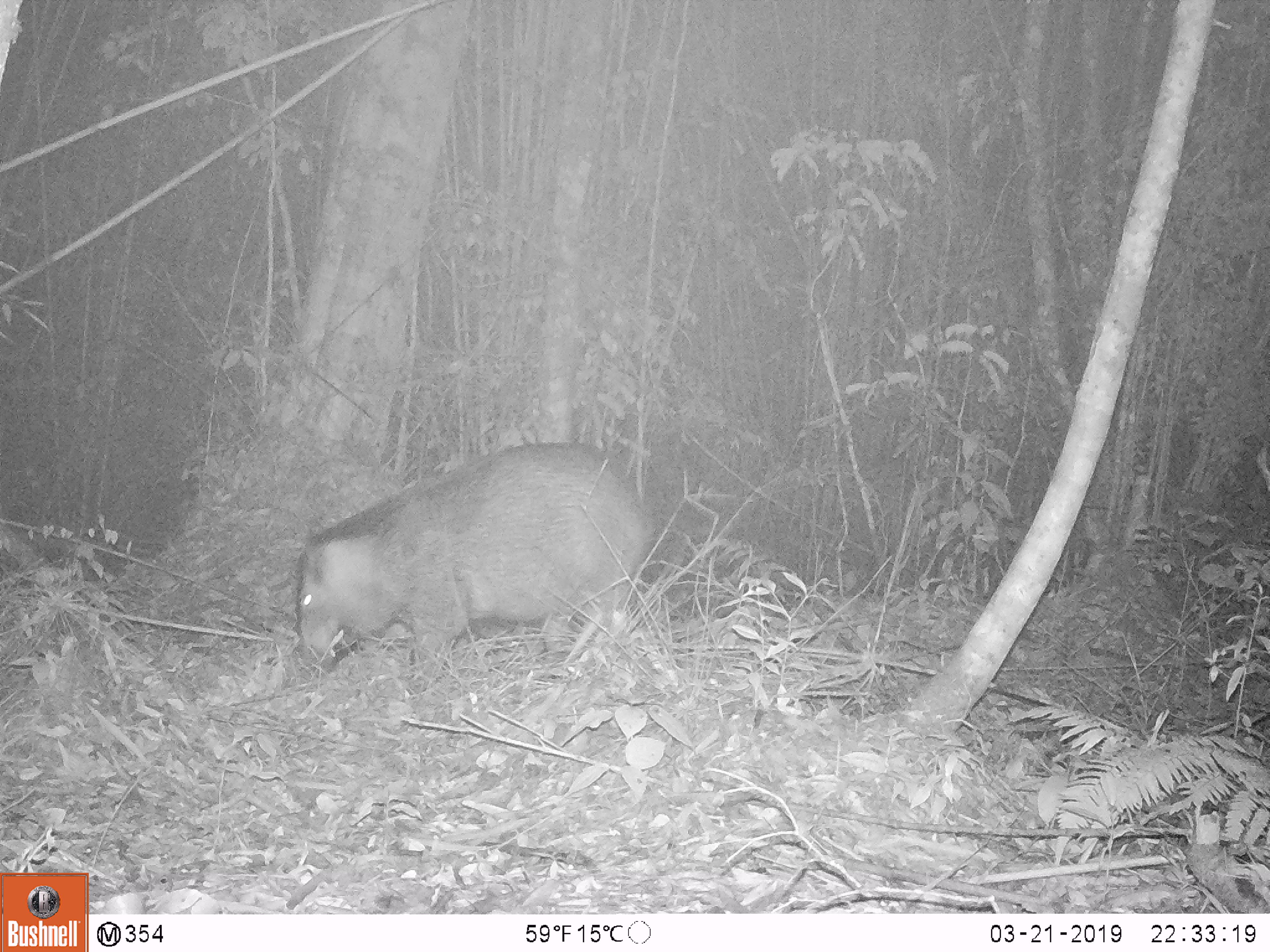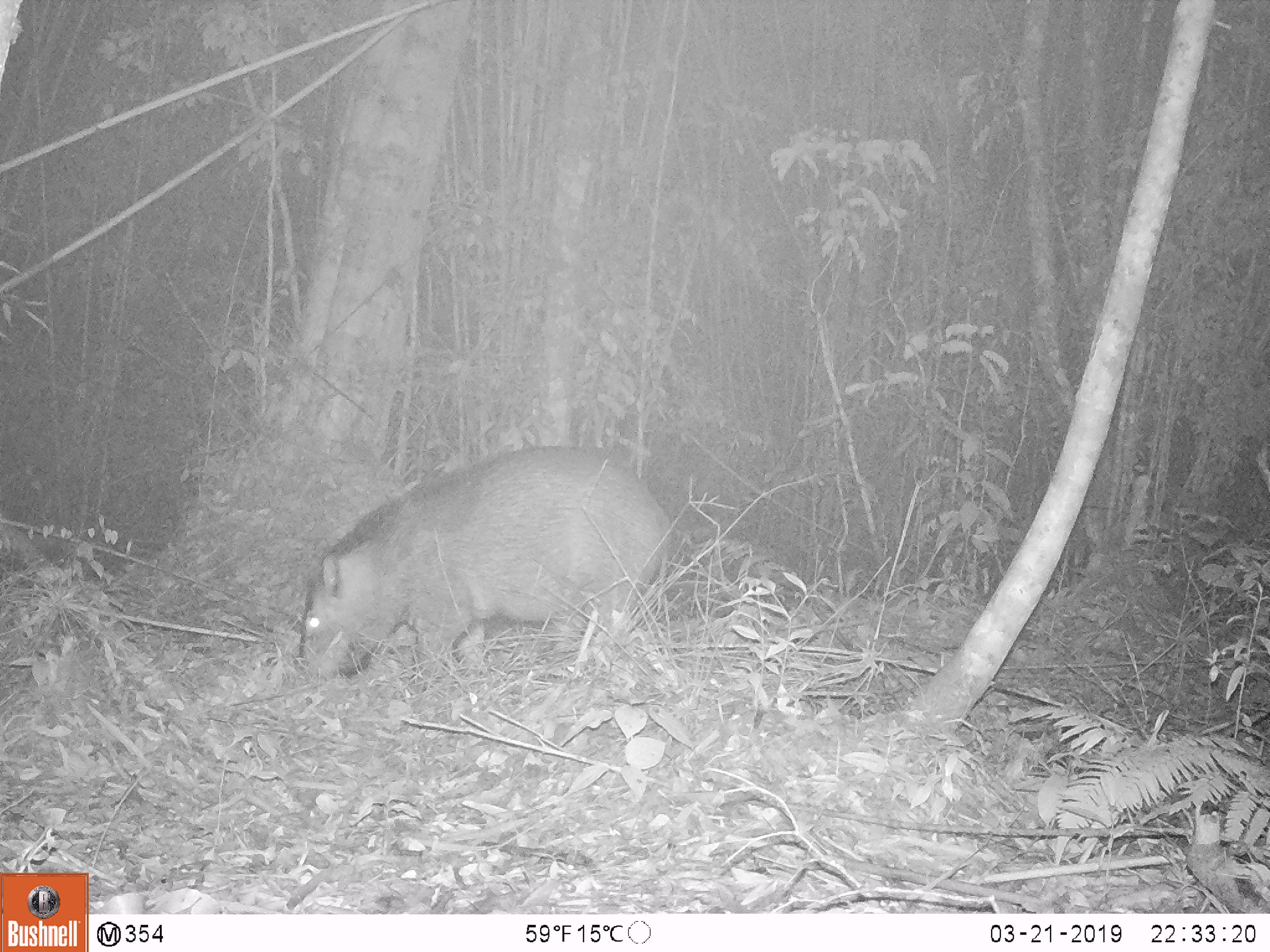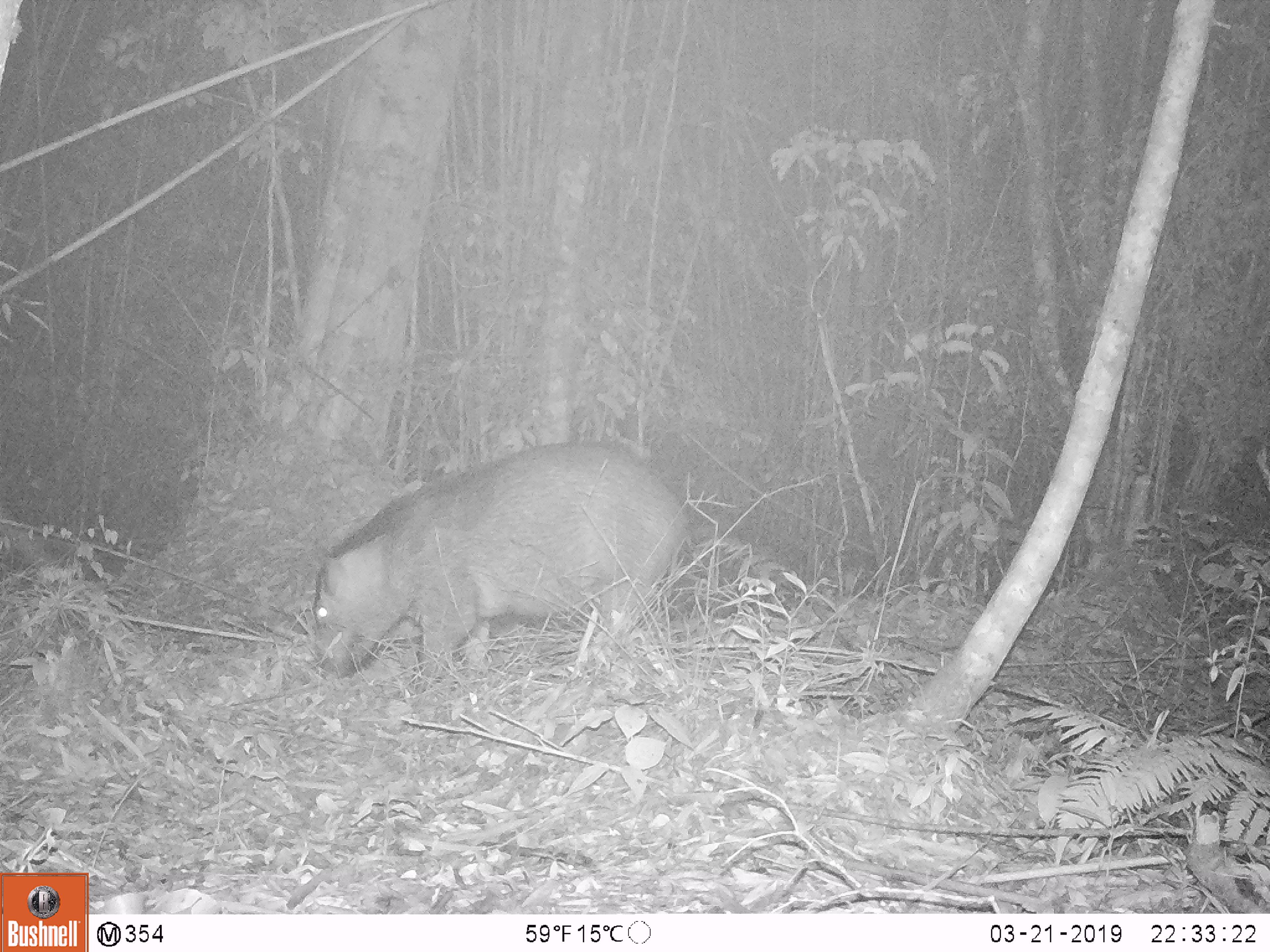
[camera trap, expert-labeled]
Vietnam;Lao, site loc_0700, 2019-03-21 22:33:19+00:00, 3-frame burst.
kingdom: Animalia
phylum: Chordata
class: Mammalia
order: Artiodactyla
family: Suidae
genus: Sus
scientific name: Sus scrofa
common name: eurasian wild pig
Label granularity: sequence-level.